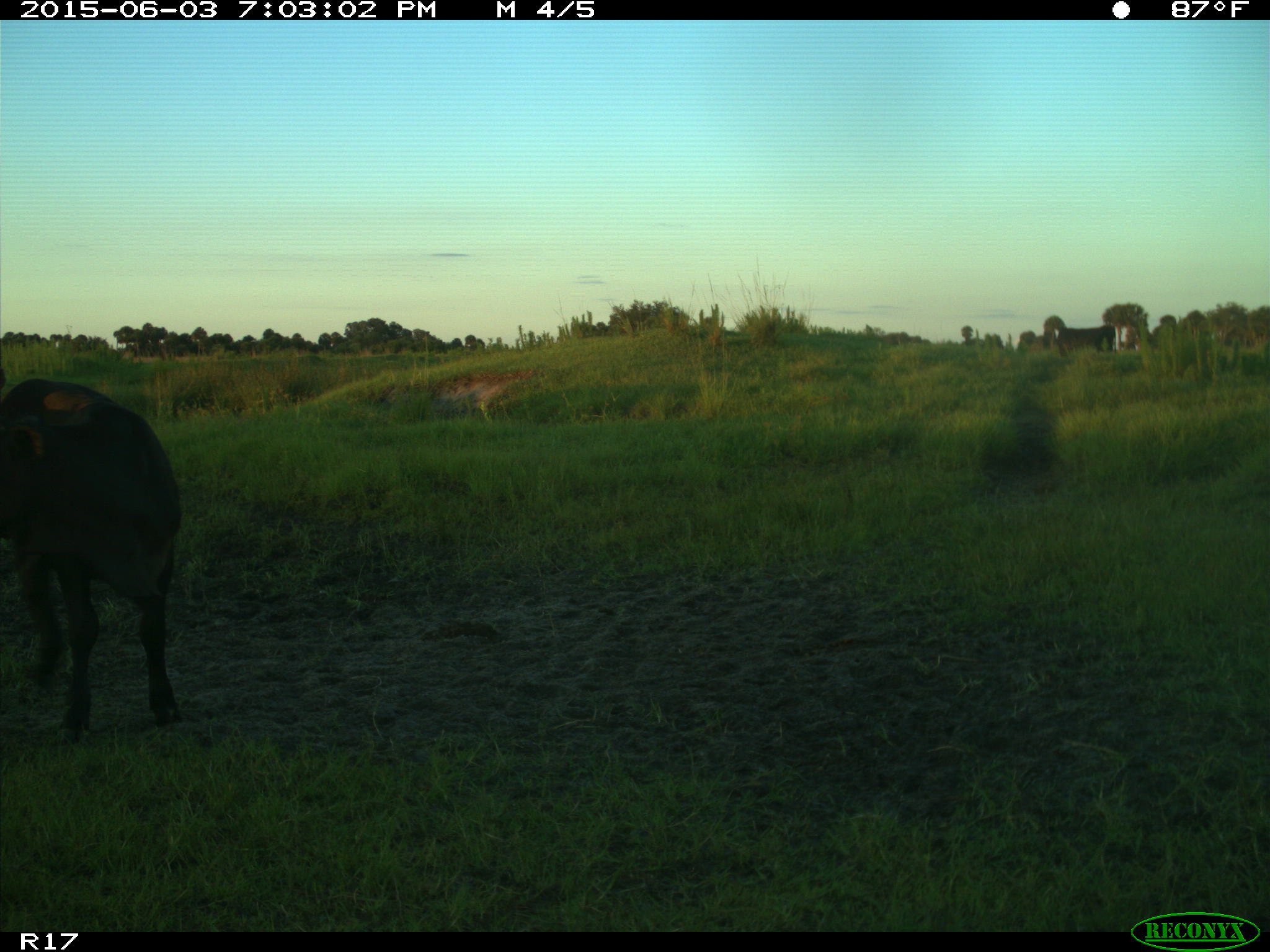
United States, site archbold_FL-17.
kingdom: Animalia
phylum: Chordata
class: Mammalia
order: Artiodactyla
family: Bovidae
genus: Bos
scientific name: Bos taurus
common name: domestic cow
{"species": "Bos taurus (domestic cow)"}